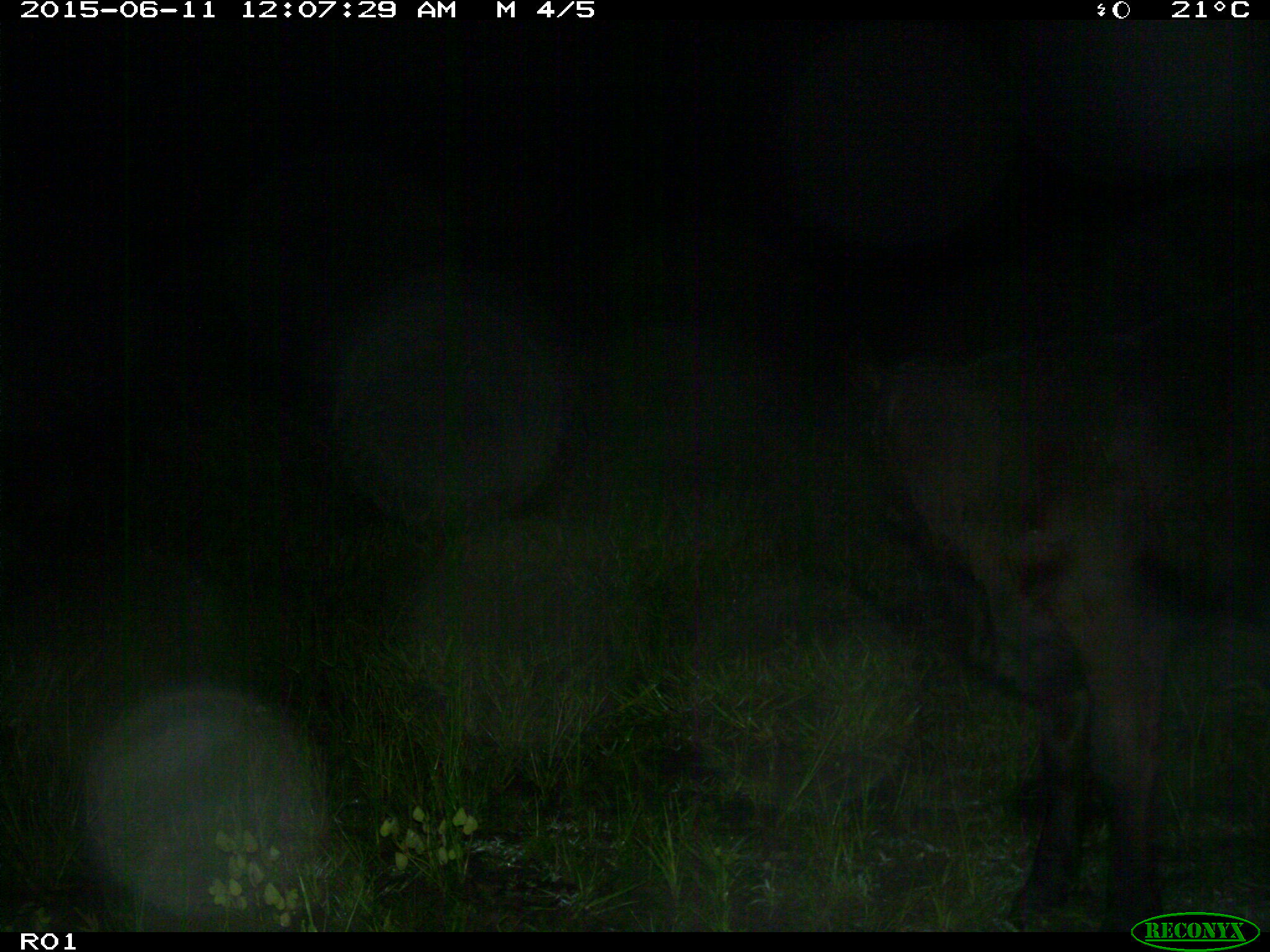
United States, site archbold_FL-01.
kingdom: Animalia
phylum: Chordata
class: Mammalia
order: Artiodactyla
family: Bovidae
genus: Bos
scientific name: Bos taurus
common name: domestic cow